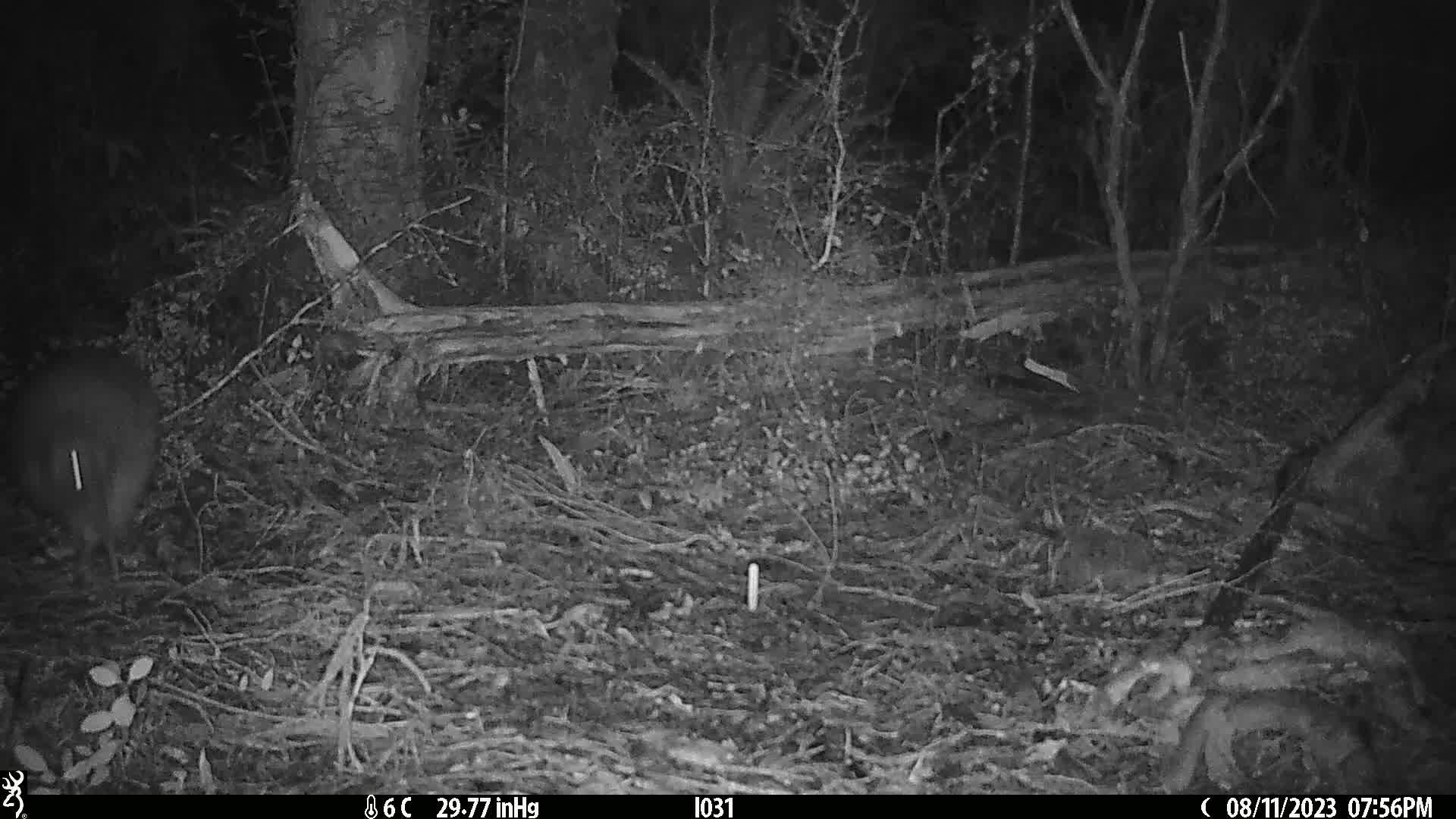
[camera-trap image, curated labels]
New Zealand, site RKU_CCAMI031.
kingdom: Animalia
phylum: Chordata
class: Aves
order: Apterygiformes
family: Apterygidae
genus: Apteryx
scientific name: Apteryx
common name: kiwi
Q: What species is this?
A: Kiwi (Apteryx).